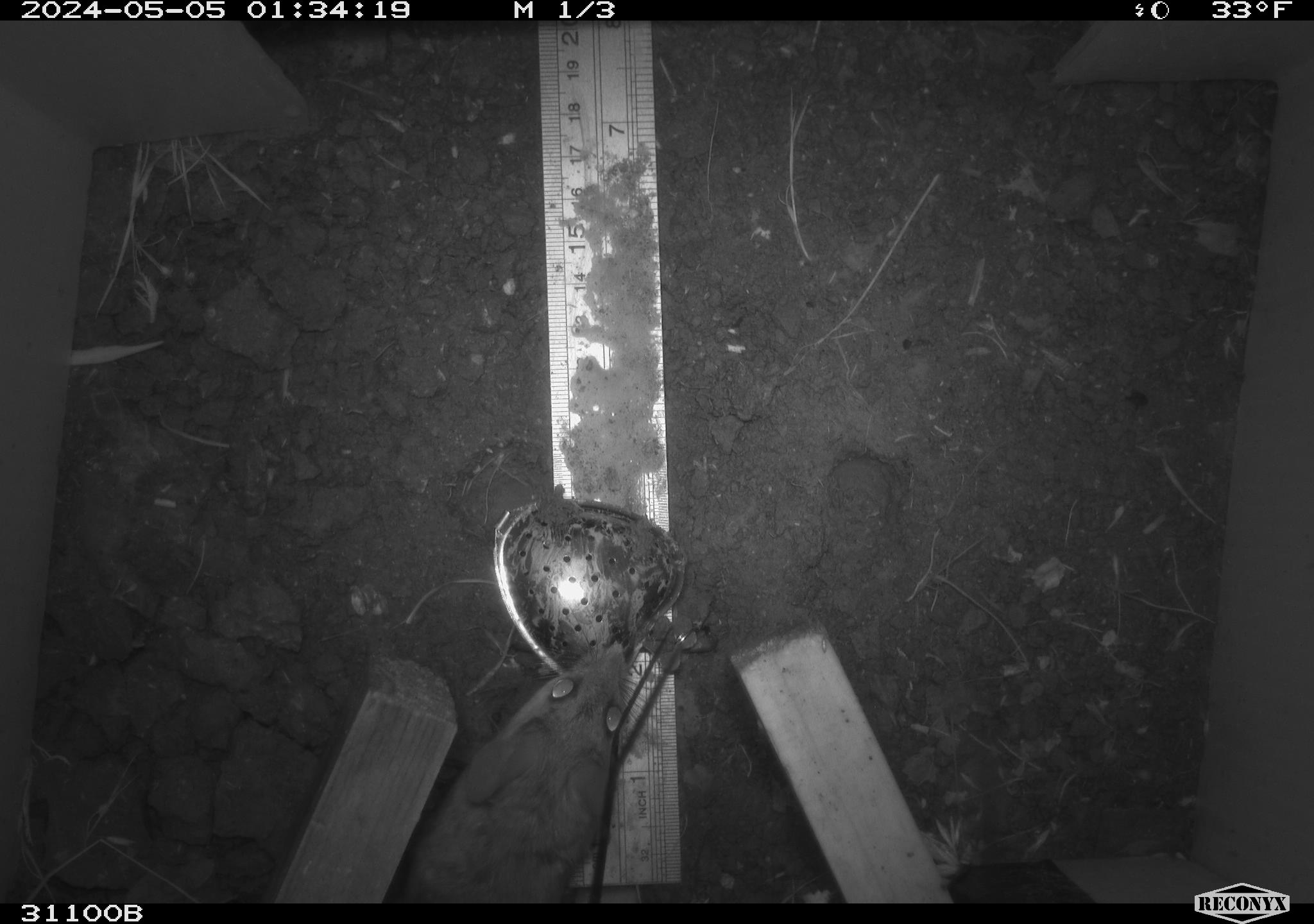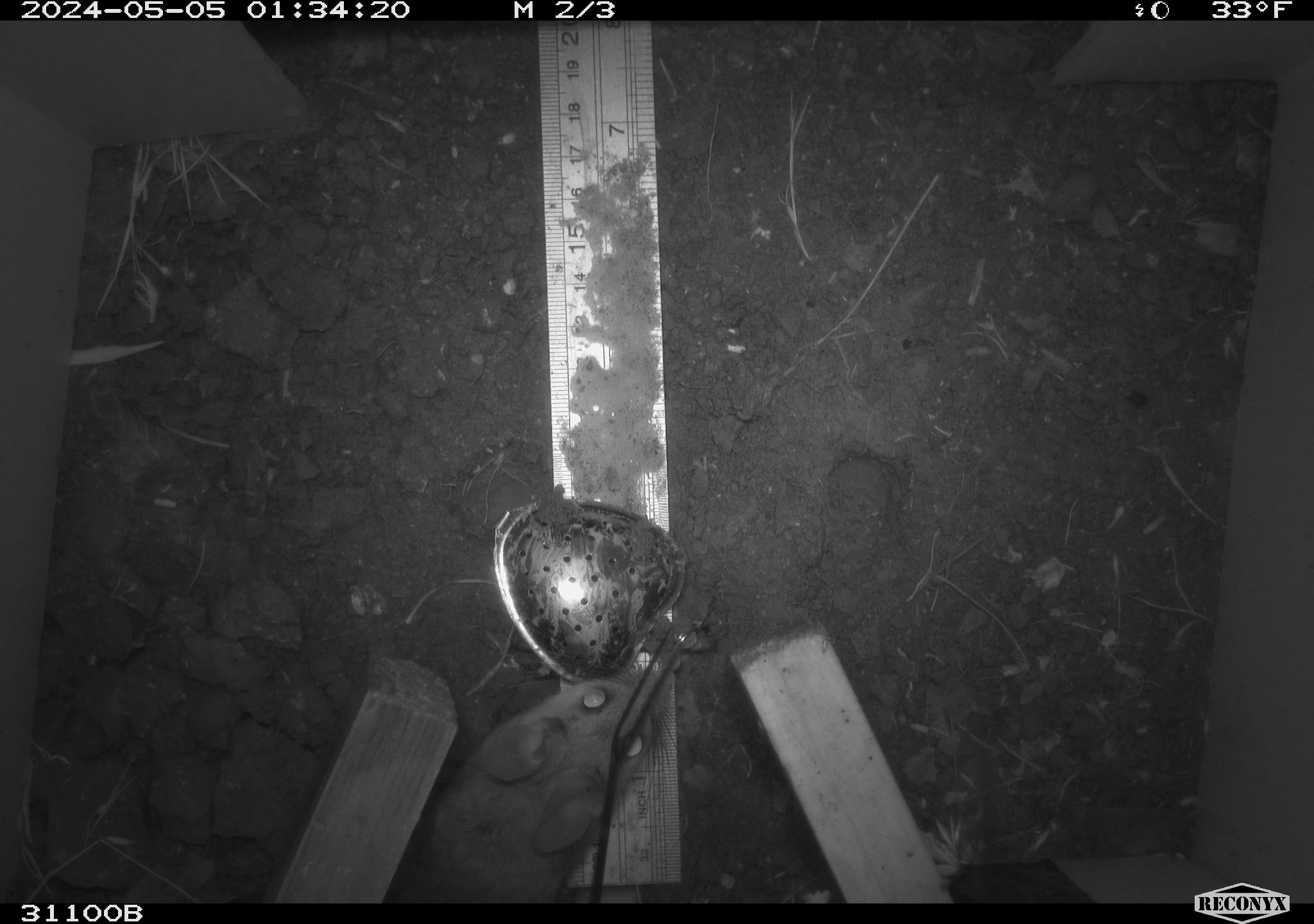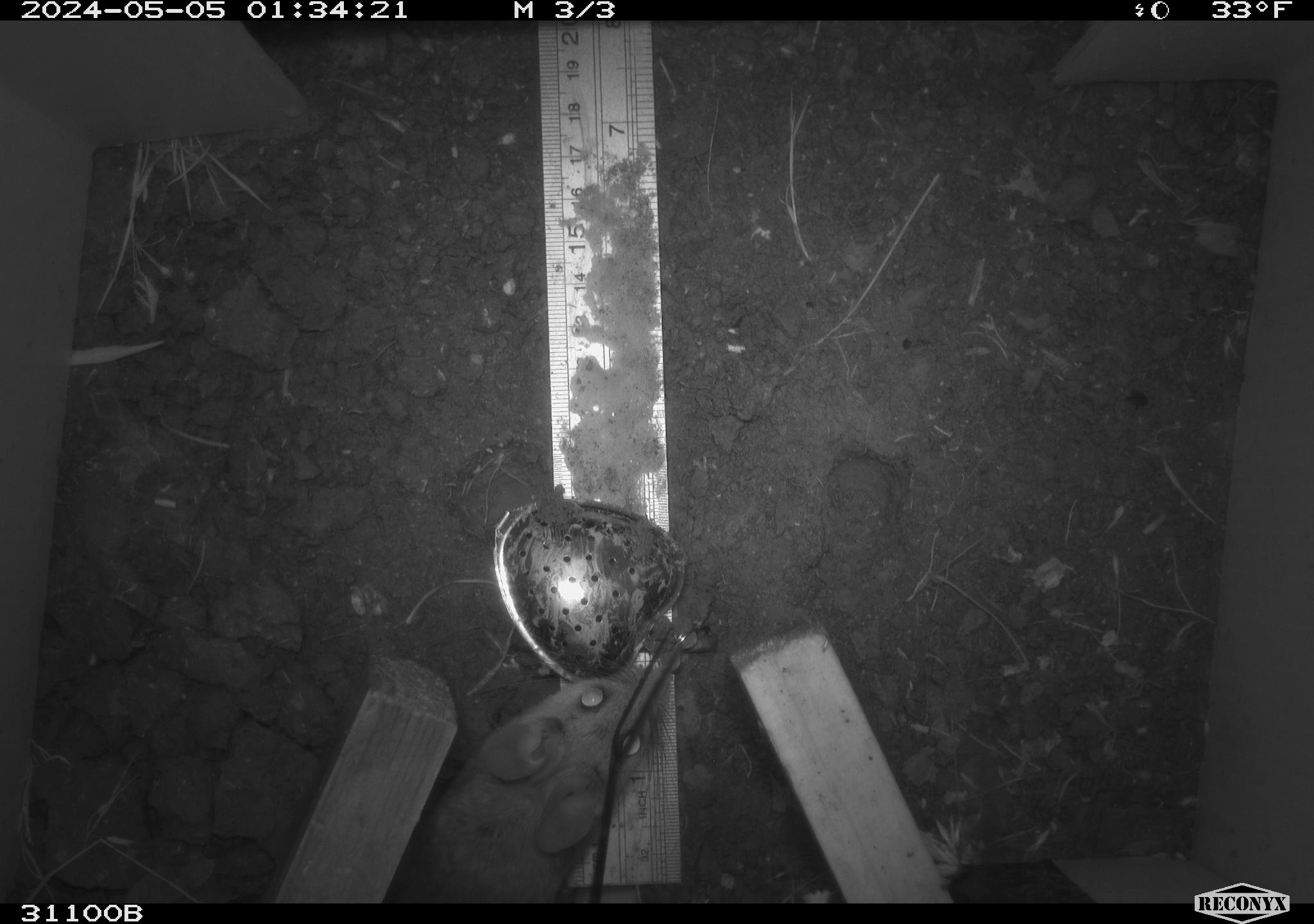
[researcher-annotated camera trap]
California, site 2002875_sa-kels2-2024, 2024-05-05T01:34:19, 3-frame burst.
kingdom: Animalia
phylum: Chordata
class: Mammalia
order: Rodentia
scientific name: Rodentia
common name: rodent